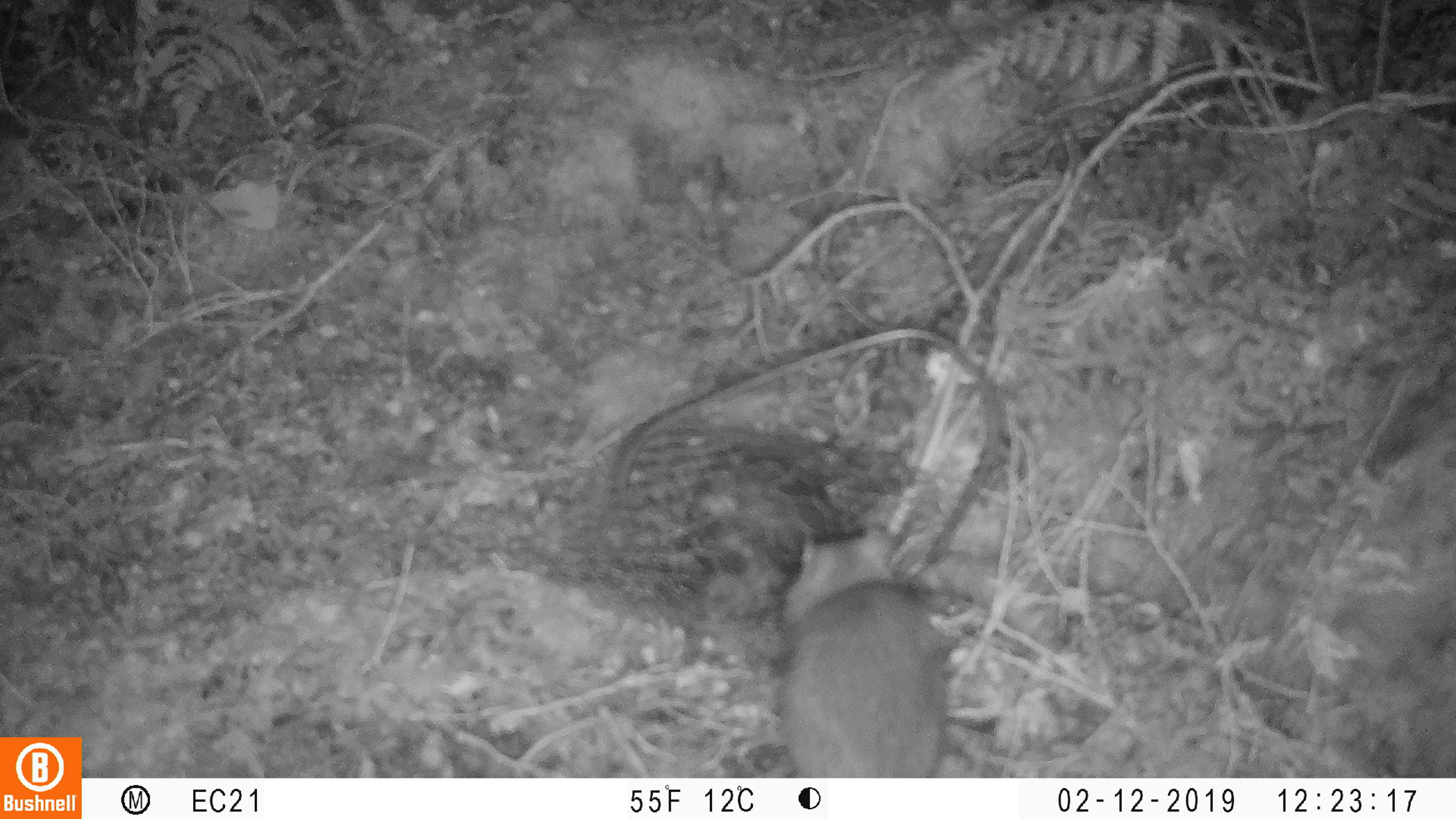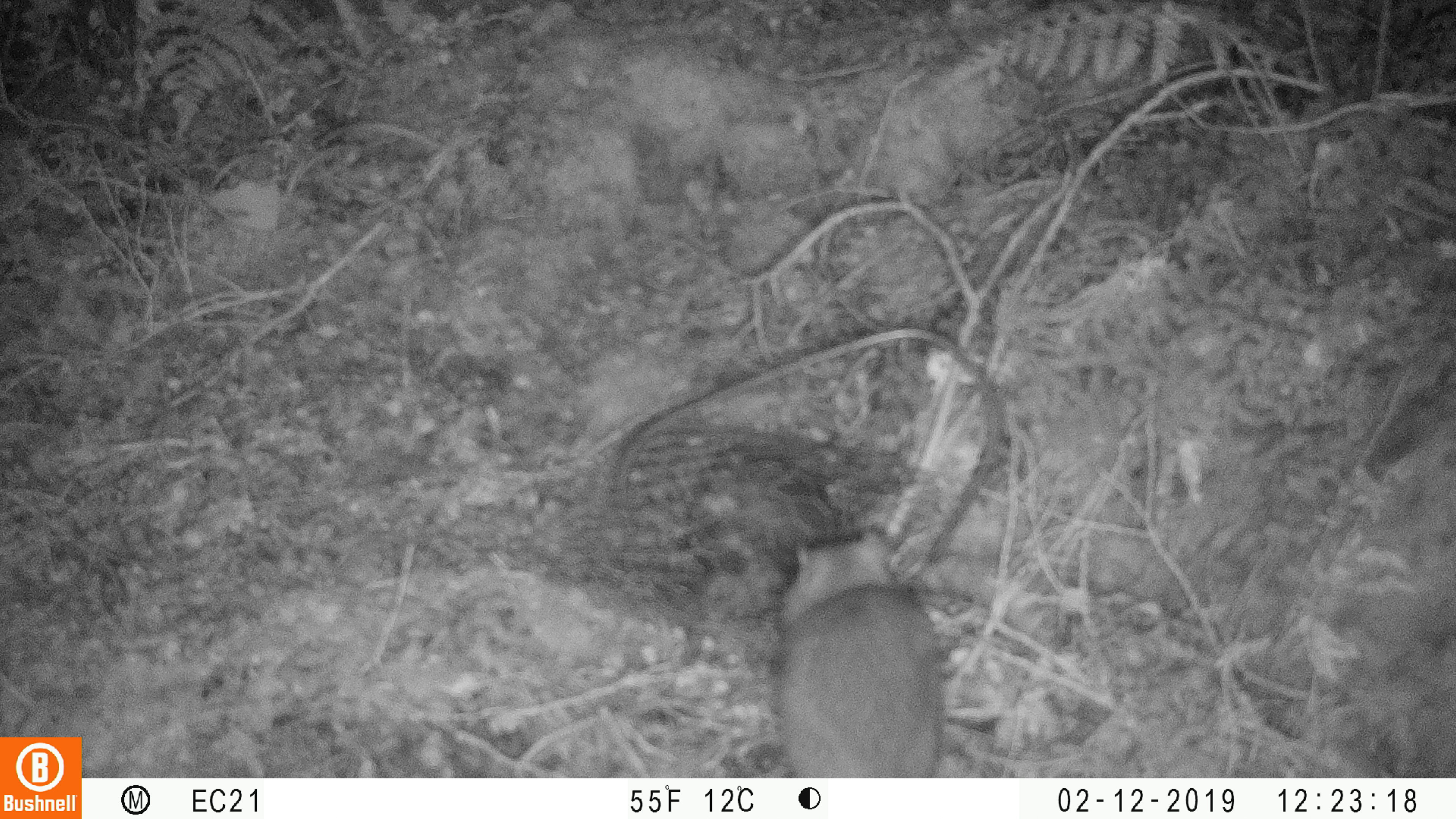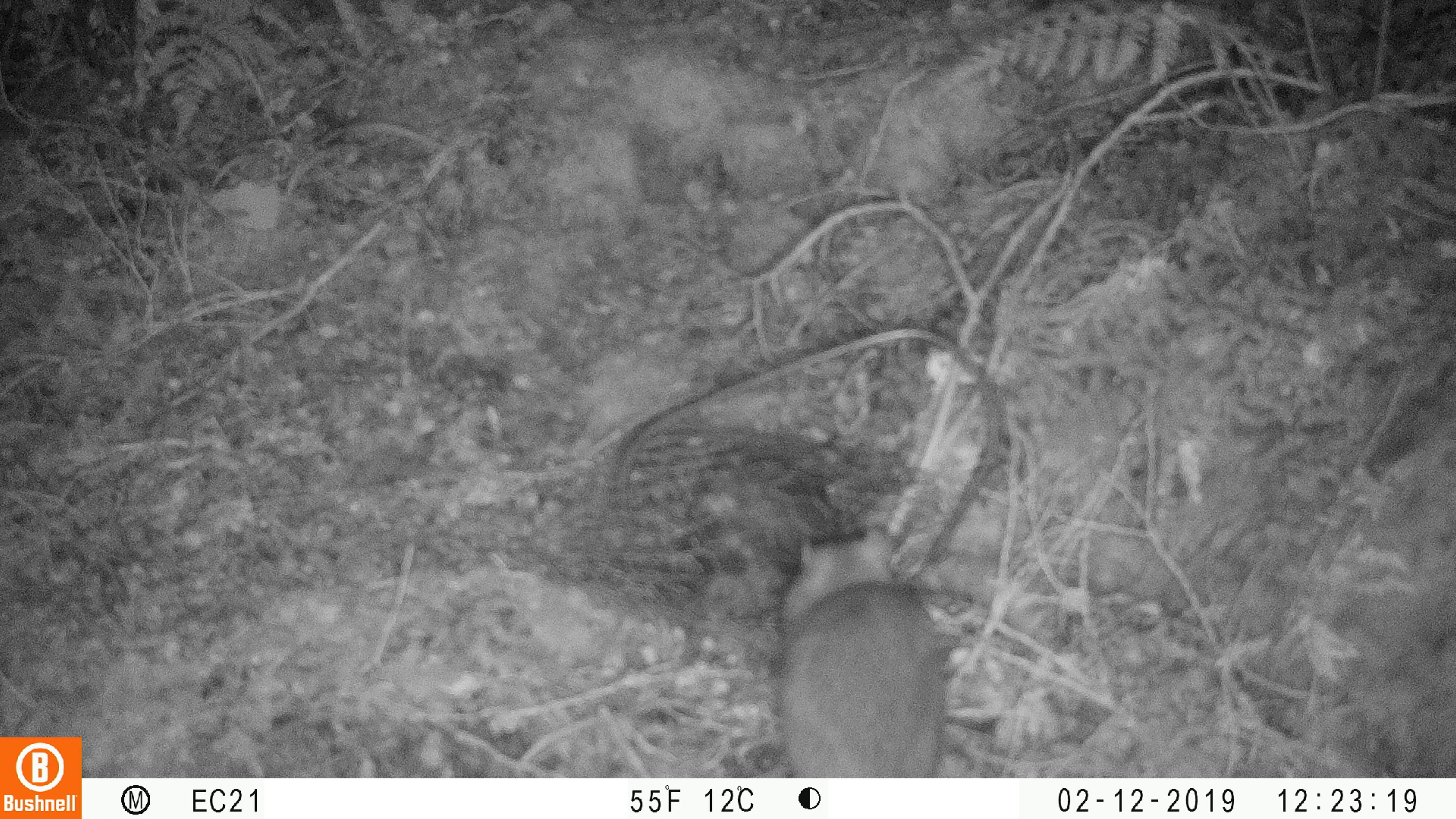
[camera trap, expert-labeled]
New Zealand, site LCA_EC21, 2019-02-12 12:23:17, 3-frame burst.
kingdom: Animalia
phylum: Chordata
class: Mammalia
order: Rodentia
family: Muridae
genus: Rattus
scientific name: Rattus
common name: rat